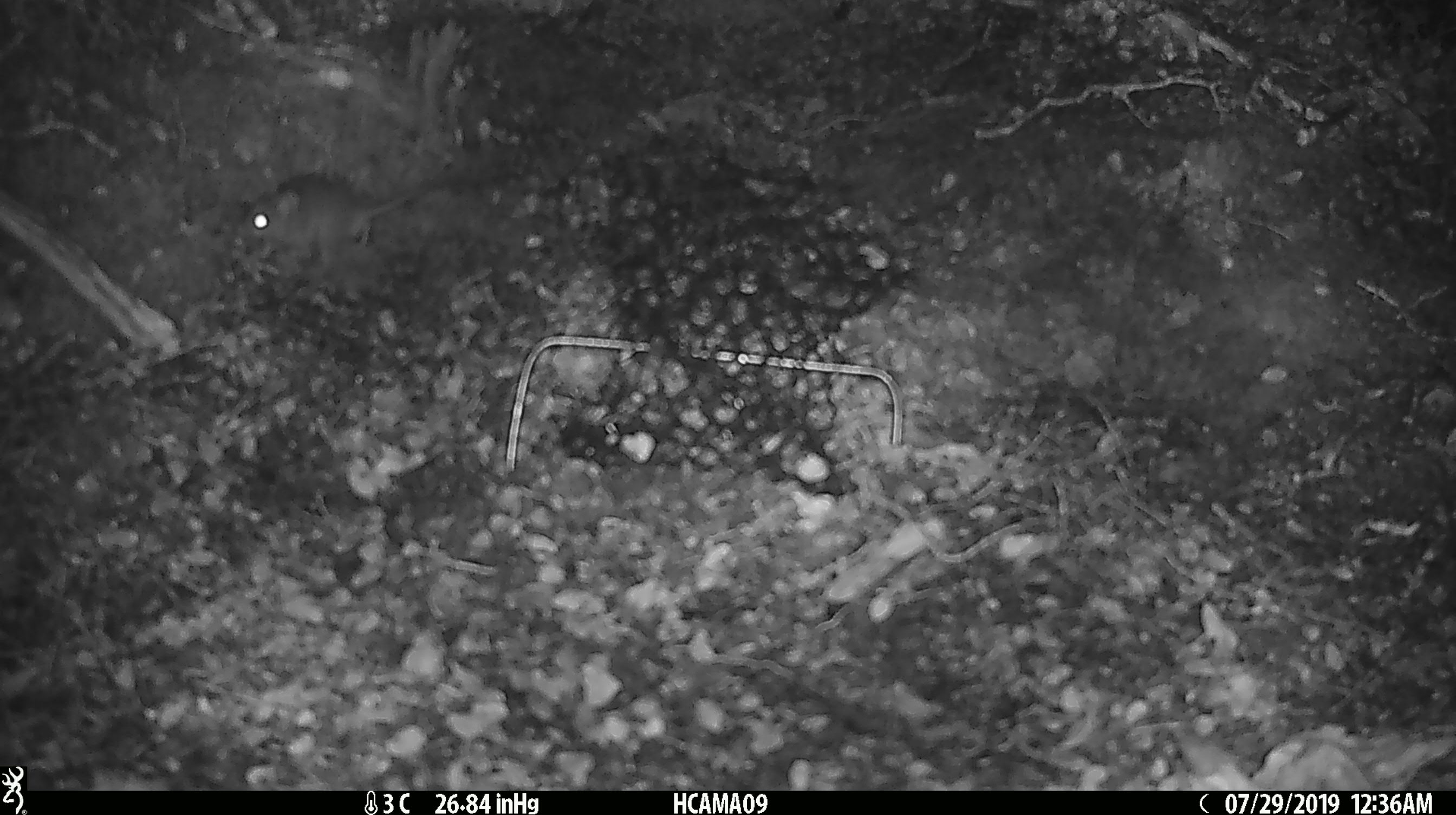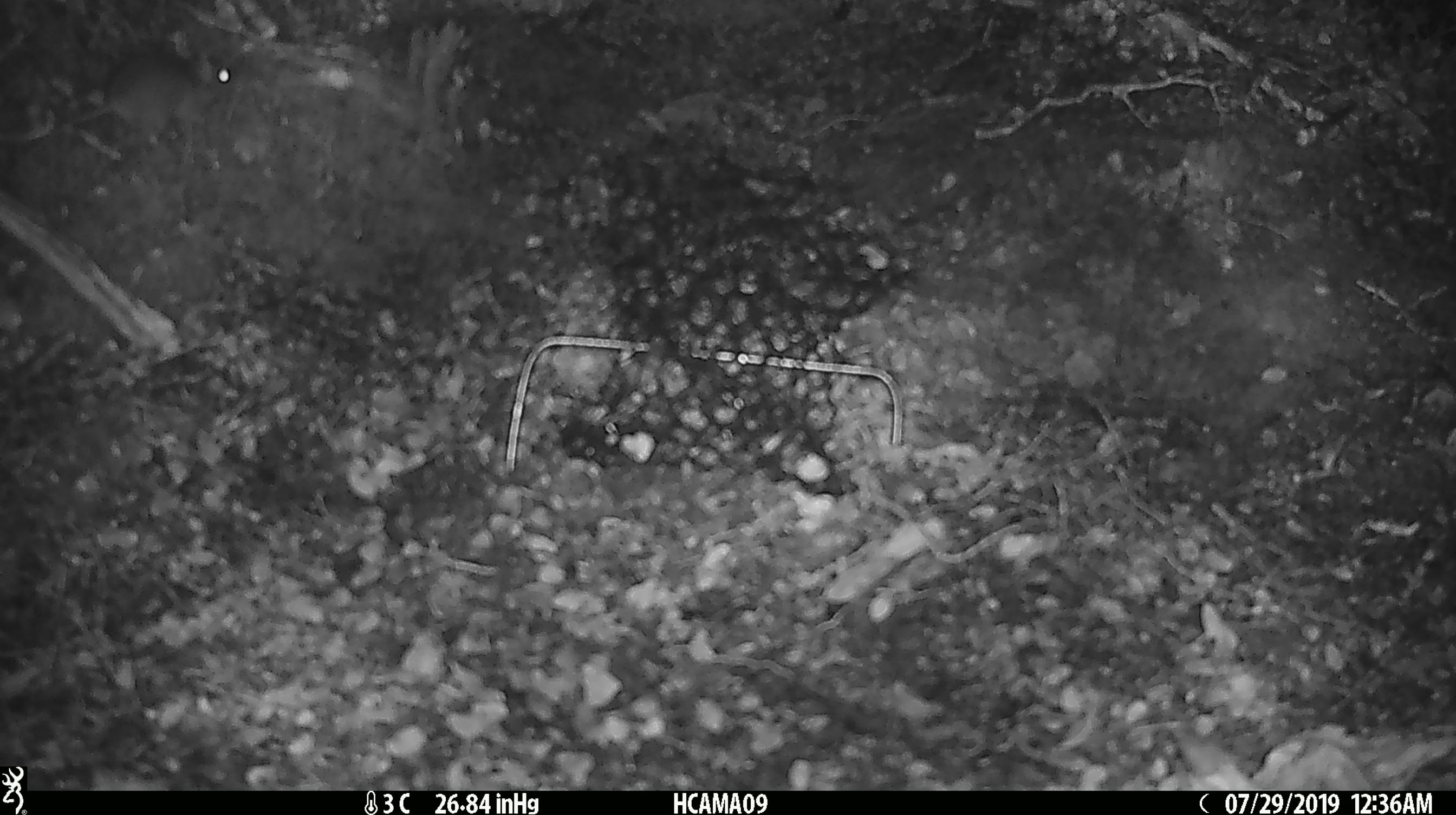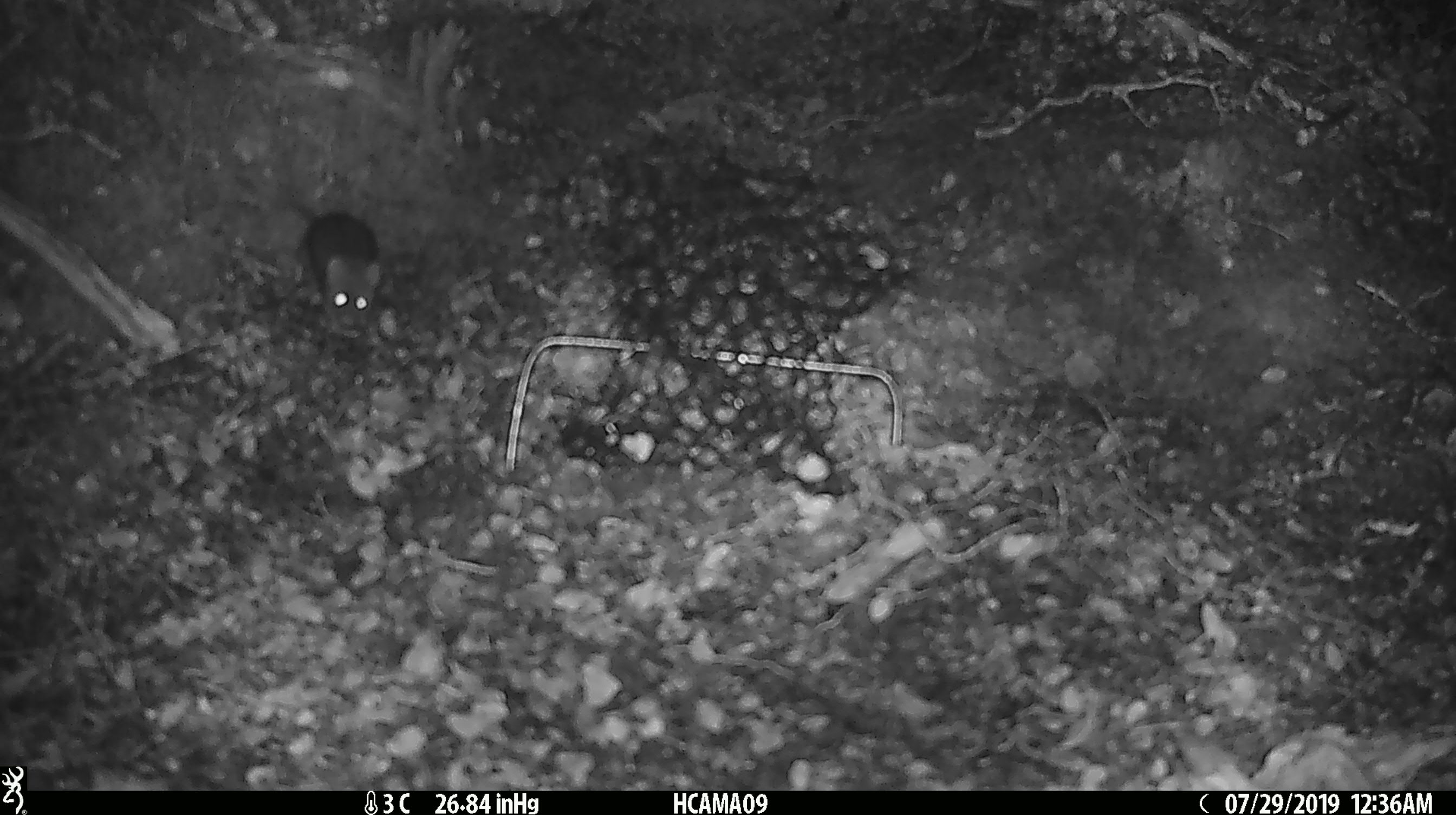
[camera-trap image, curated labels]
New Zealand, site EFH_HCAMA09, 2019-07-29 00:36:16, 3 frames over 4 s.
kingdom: Animalia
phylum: Chordata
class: Mammalia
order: Rodentia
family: Muridae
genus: Mus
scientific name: Mus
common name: mouse